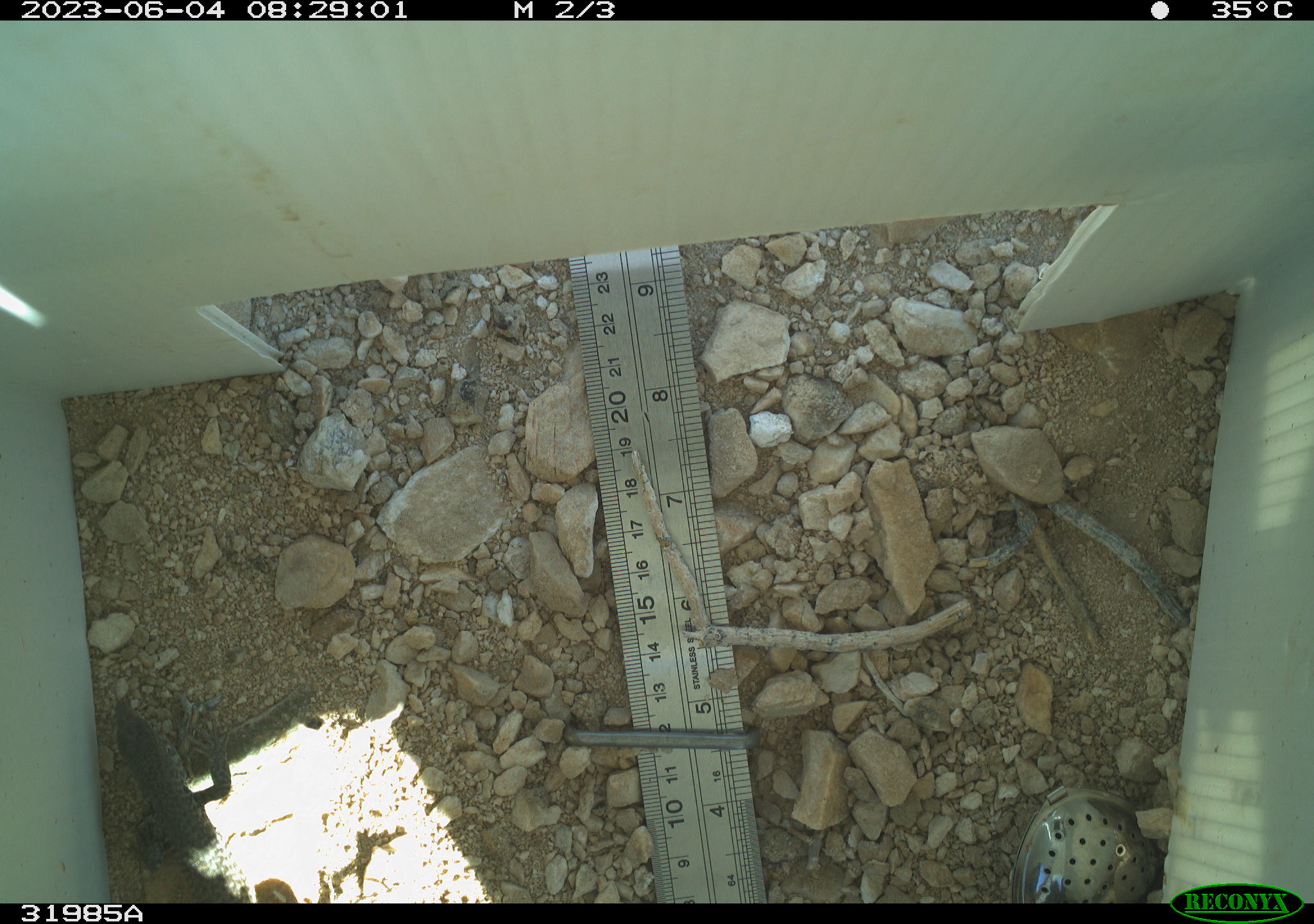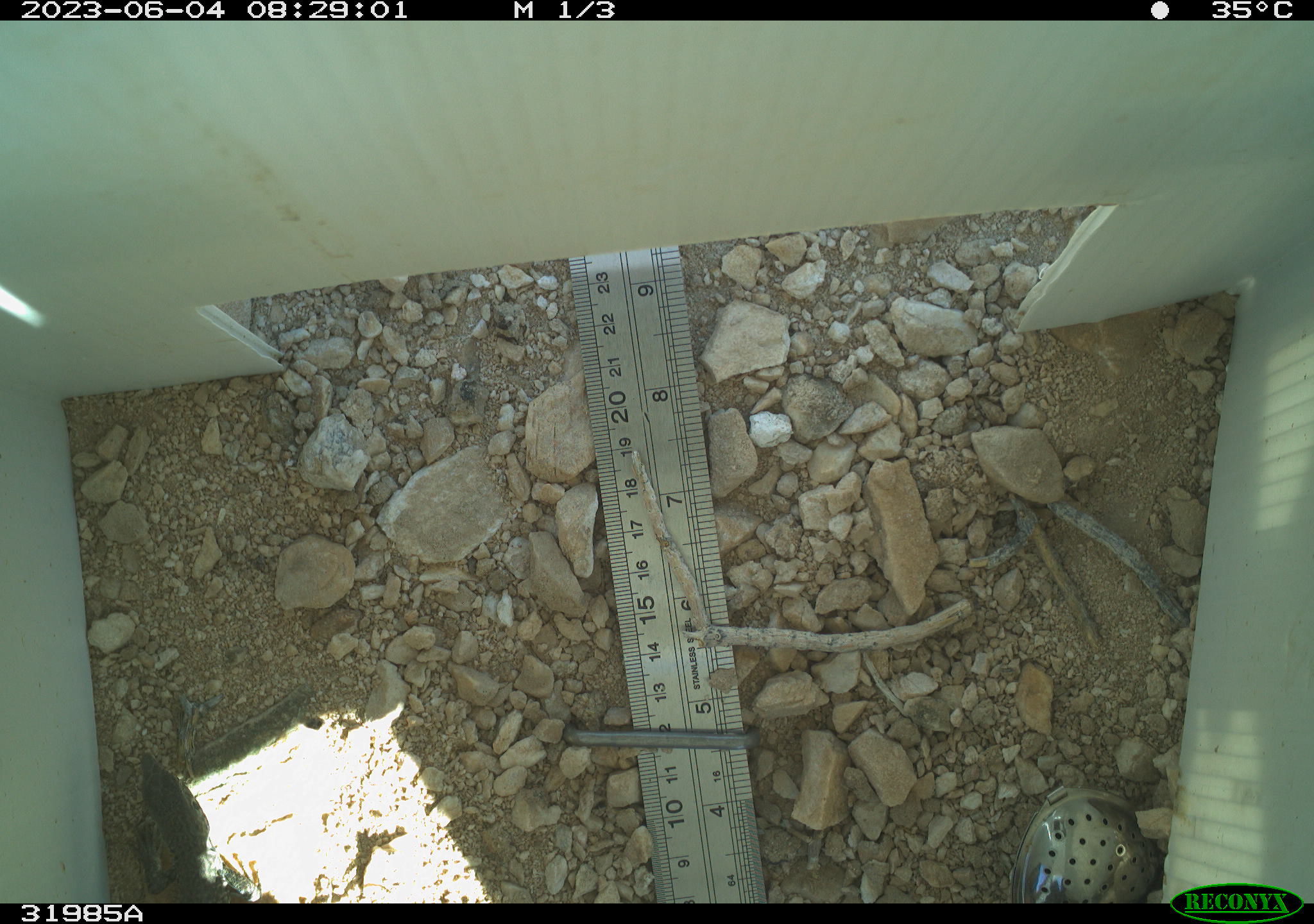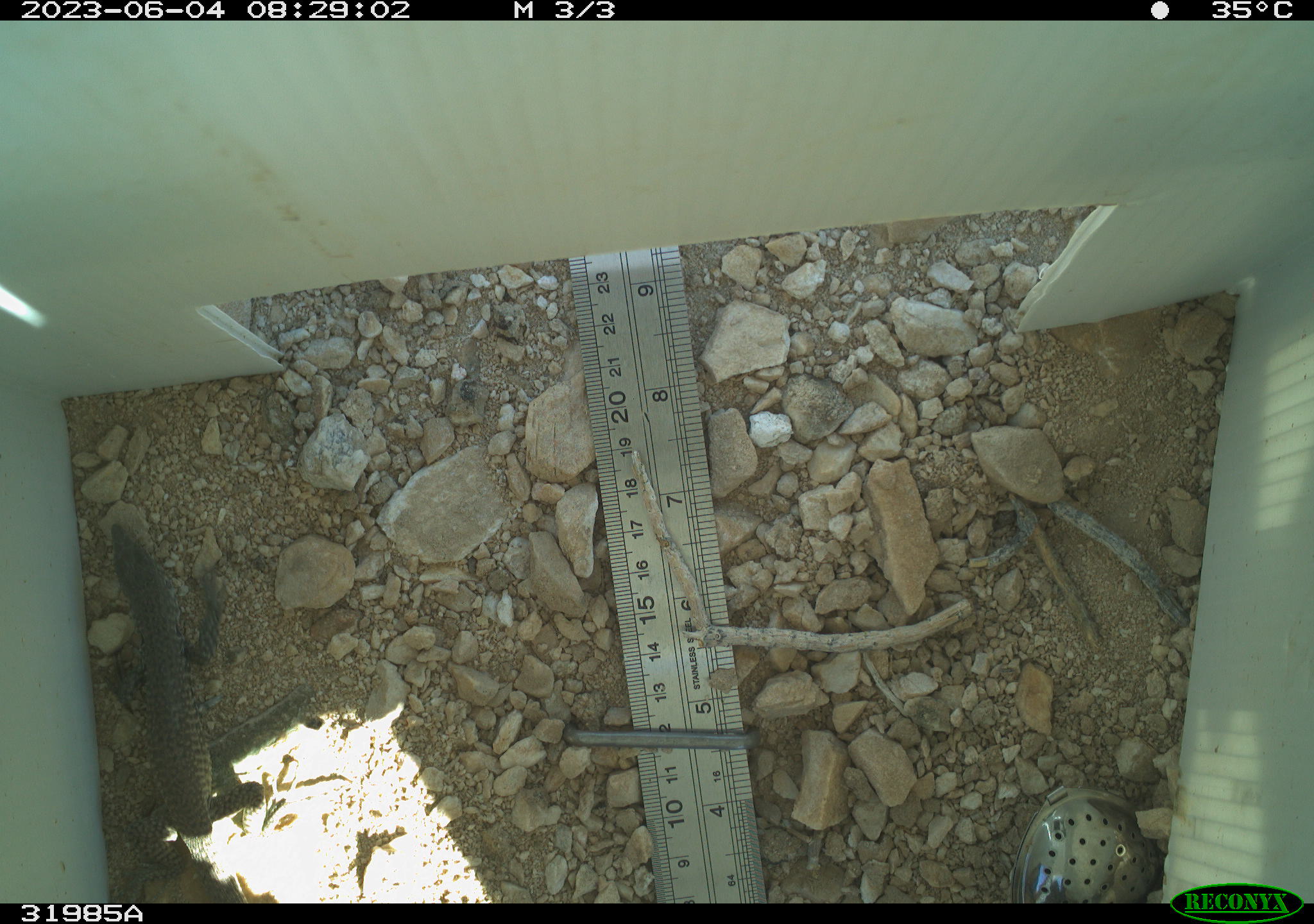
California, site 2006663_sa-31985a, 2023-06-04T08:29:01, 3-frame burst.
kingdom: Animalia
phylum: Chordata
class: Reptilia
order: Squamata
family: Teiidae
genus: Aspidoscelis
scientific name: Aspidoscelis tigris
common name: western whiptail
Western whiptail (Aspidoscelis tigris).